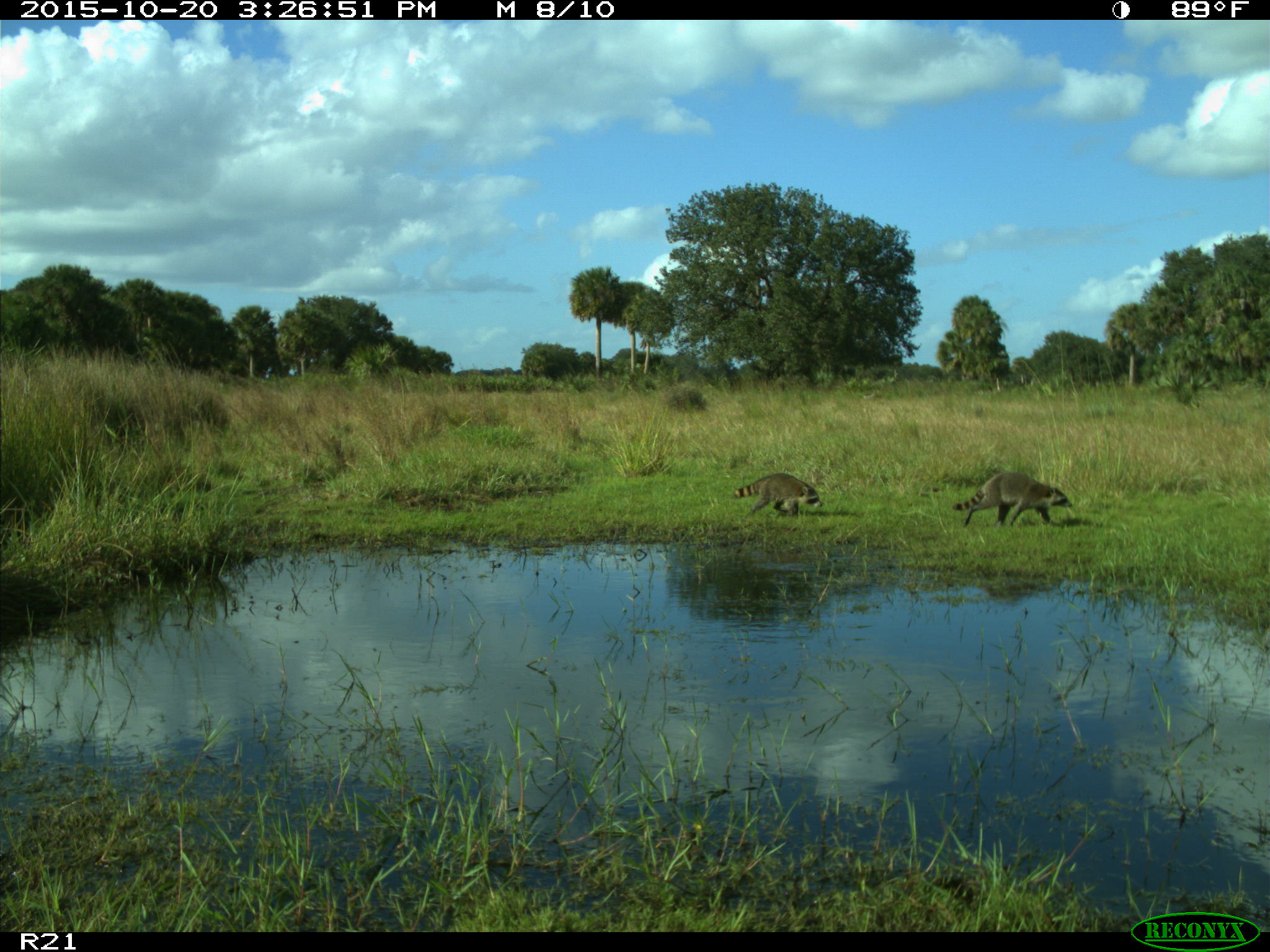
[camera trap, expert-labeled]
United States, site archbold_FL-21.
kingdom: Animalia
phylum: Chordata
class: Mammalia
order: Carnivora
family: Procyonidae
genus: Procyon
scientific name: Procyon lotor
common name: common raccoon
Procyon lotor (common raccoon).